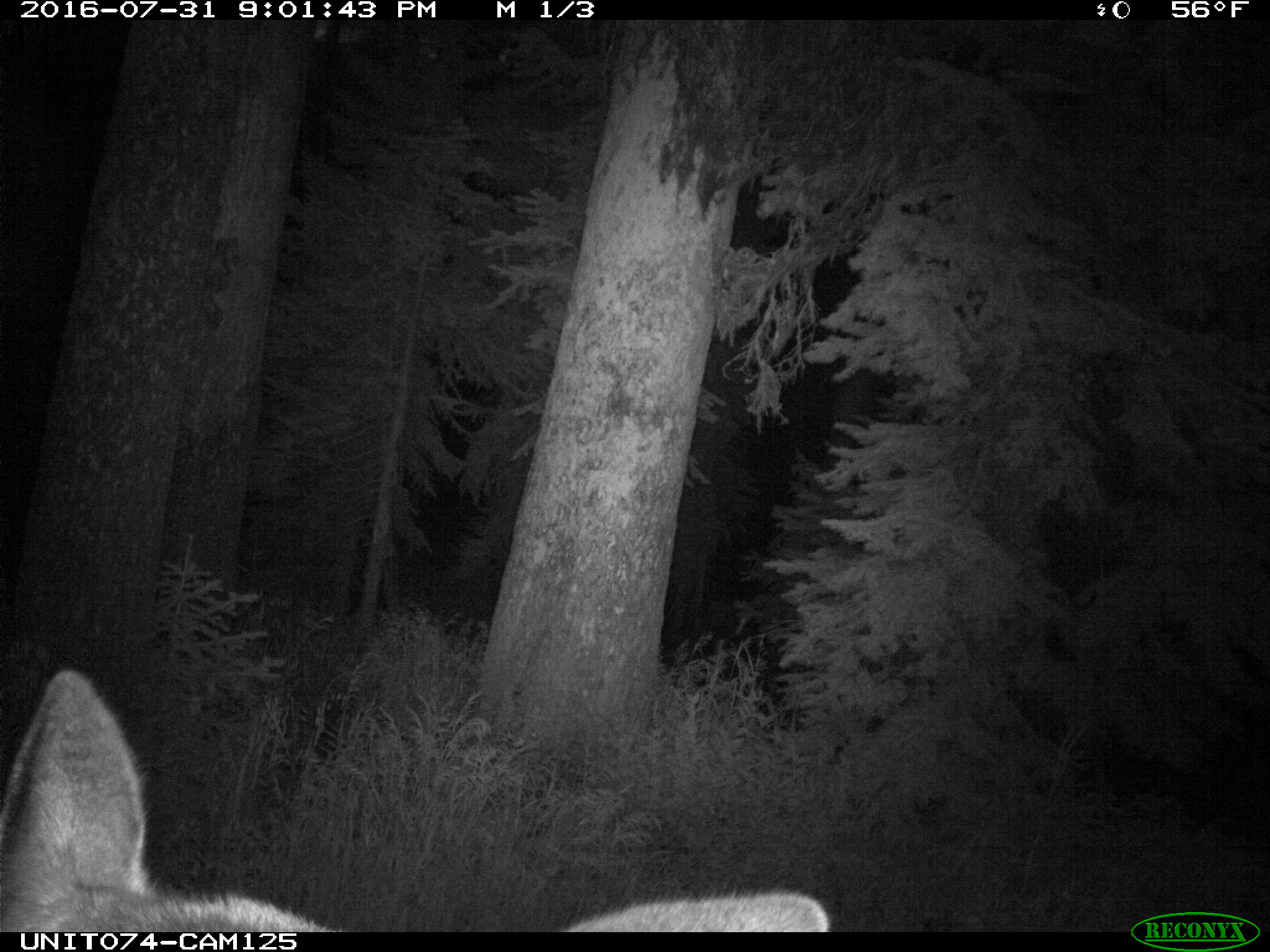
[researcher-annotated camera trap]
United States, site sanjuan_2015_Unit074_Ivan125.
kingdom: Animalia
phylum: Chordata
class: Mammalia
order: Artiodactyla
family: Cervidae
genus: Cervus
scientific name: Cervus elaphus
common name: red deer